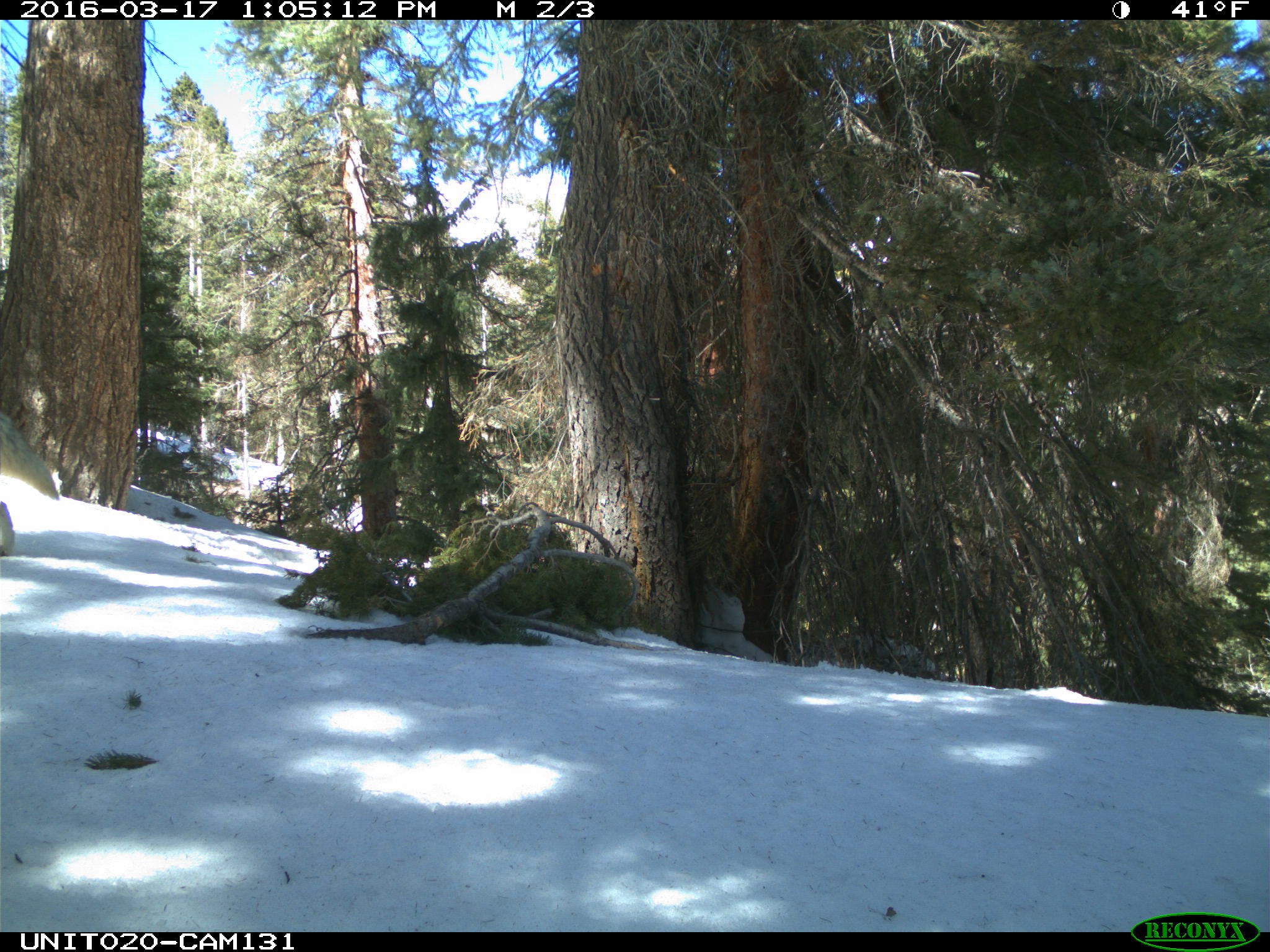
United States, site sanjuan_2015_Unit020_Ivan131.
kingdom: Animalia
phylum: Chordata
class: Mammalia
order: Carnivora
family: Canidae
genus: Canis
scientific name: Canis latrans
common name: coyote